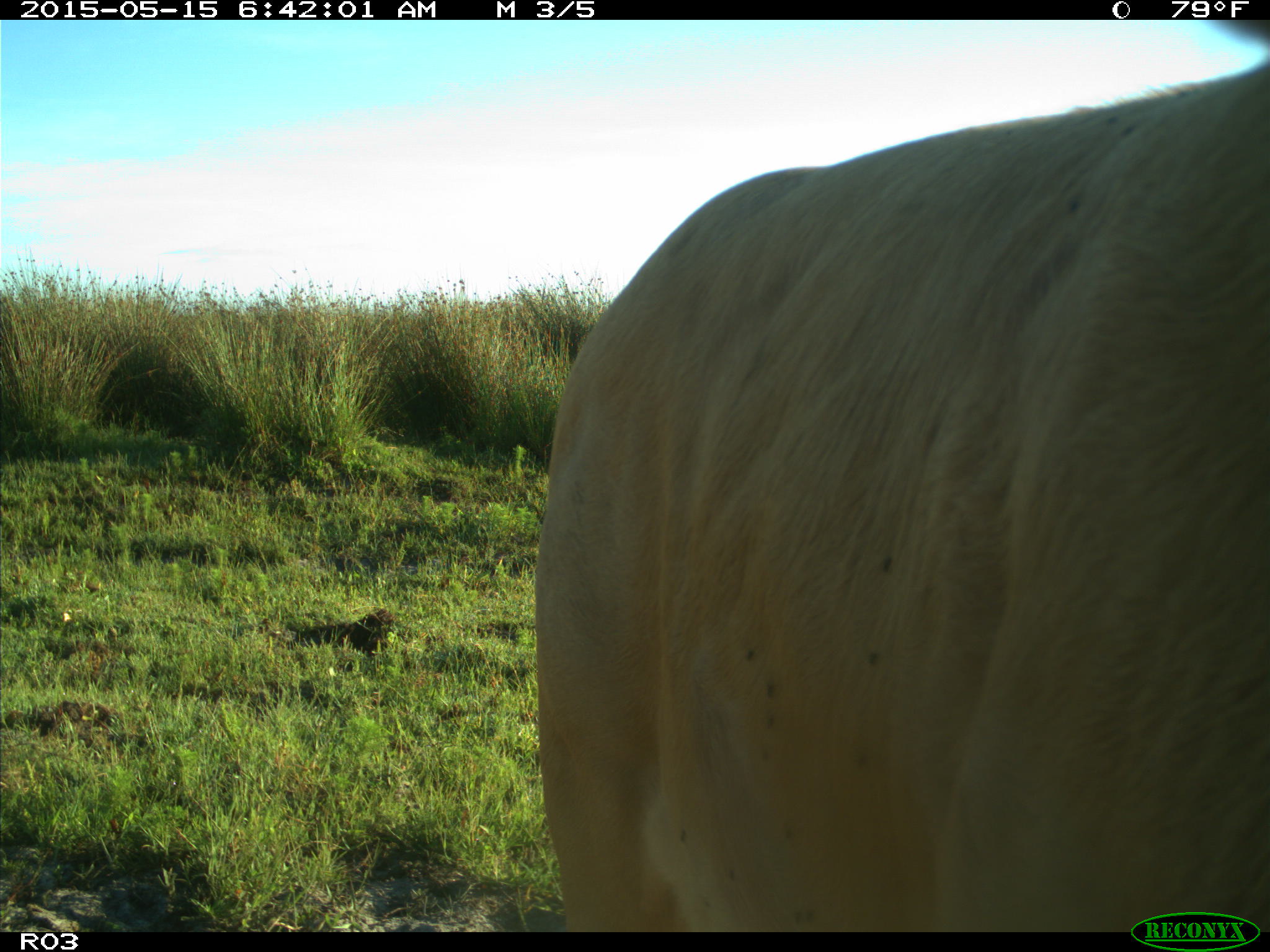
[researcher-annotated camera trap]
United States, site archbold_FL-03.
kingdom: Animalia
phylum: Chordata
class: Mammalia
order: Artiodactyla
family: Bovidae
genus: Bos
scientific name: Bos taurus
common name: domestic cow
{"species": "Bos taurus (domestic cow)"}